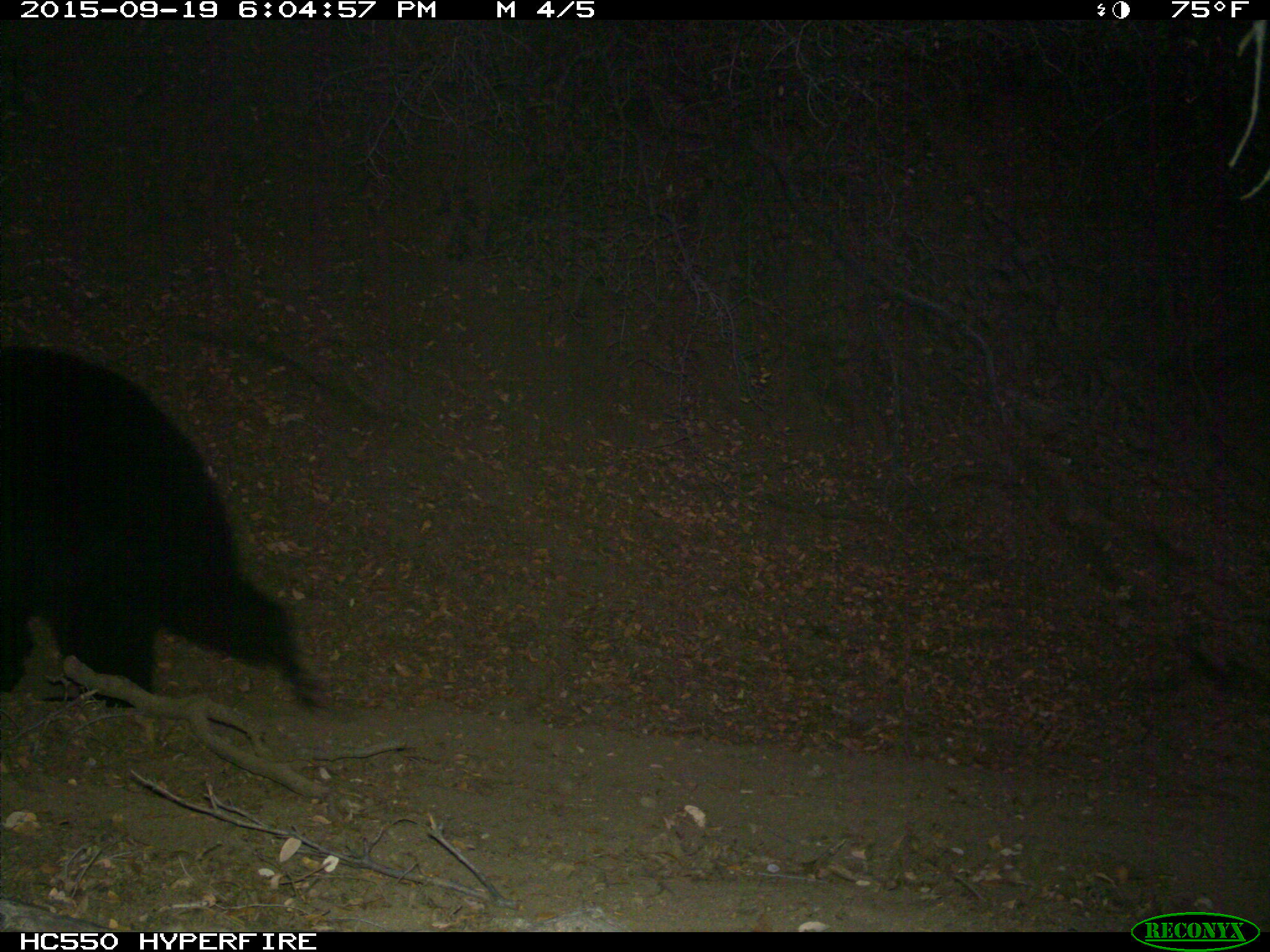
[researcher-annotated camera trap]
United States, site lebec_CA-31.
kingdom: Animalia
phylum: Chordata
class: Mammalia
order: Carnivora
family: Ursidae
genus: Ursus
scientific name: Ursus americanus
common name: american black bear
Ursus americanus (american black bear).